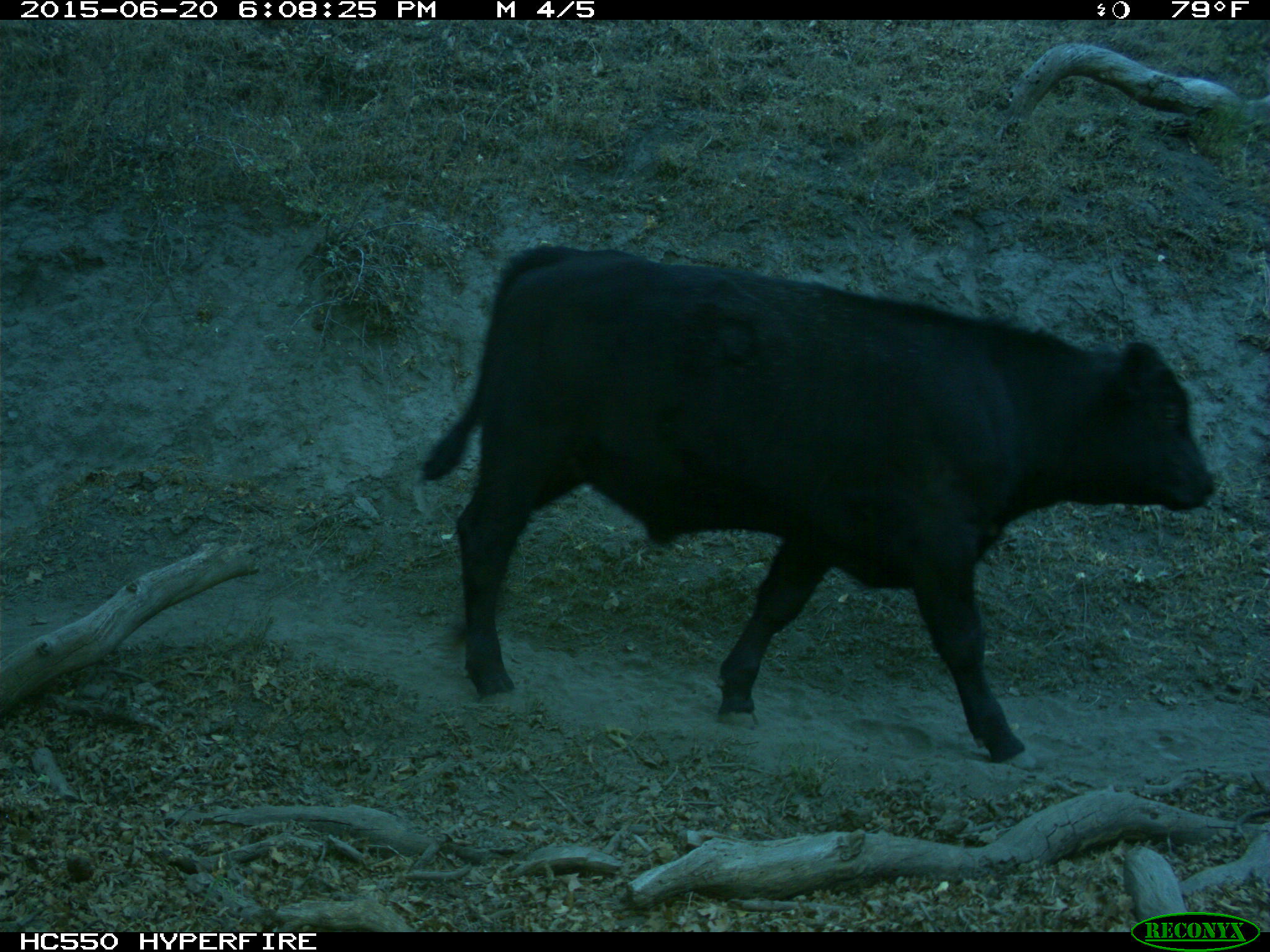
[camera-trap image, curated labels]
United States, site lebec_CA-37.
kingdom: Animalia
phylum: Chordata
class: Mammalia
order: Artiodactyla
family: Bovidae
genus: Bos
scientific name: Bos taurus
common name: domestic cow